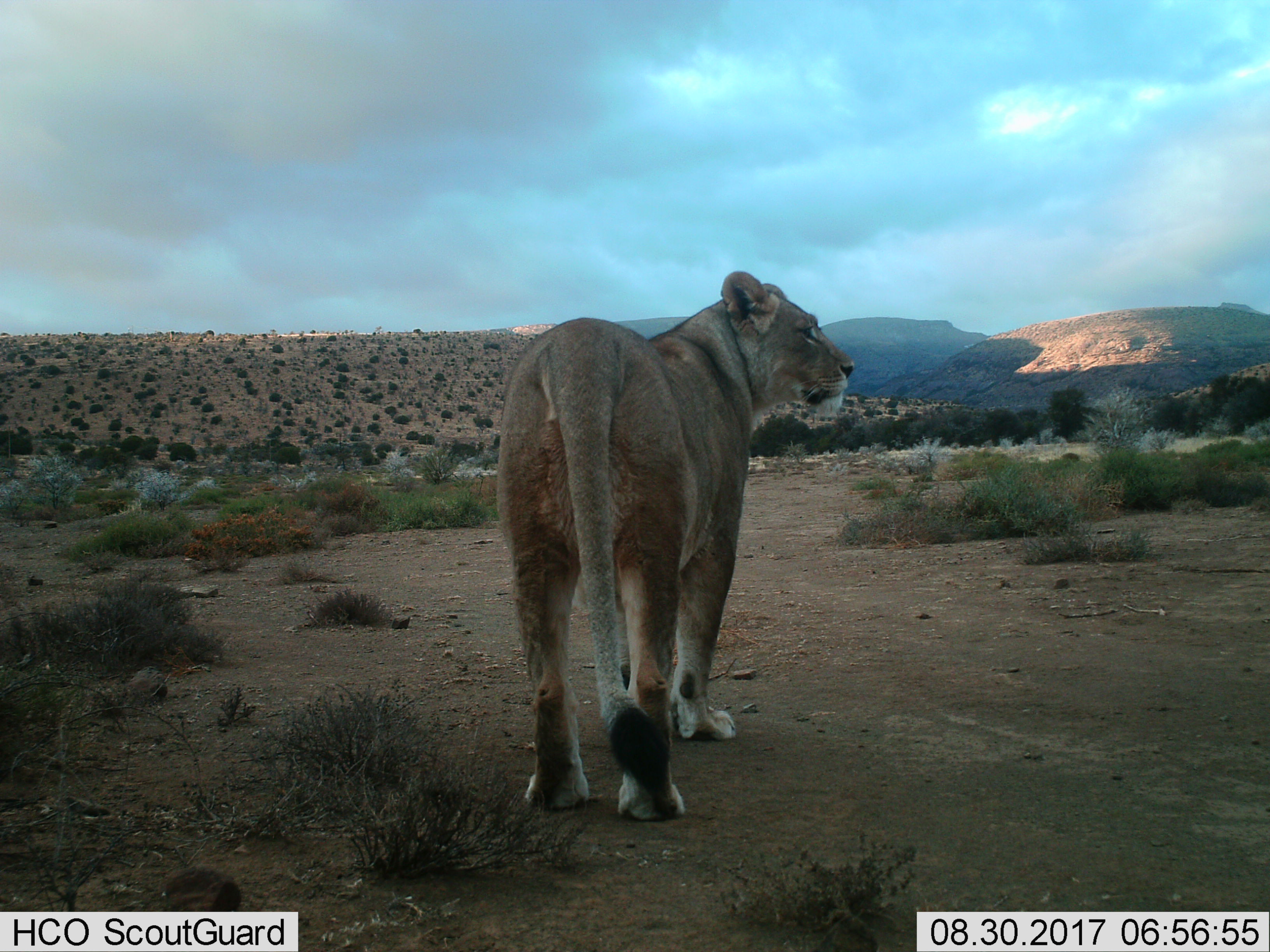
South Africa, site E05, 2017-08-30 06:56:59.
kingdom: Animalia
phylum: Chordata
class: Mammalia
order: Carnivora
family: Felidae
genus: Panthera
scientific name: Panthera leo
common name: female lion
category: lionfemale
Lionfemale (female lion) (Panthera leo), count 1. Behavior (volunteer vote fractions): standing 88%, resting 0%, moving 12%, interacting 0%. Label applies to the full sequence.